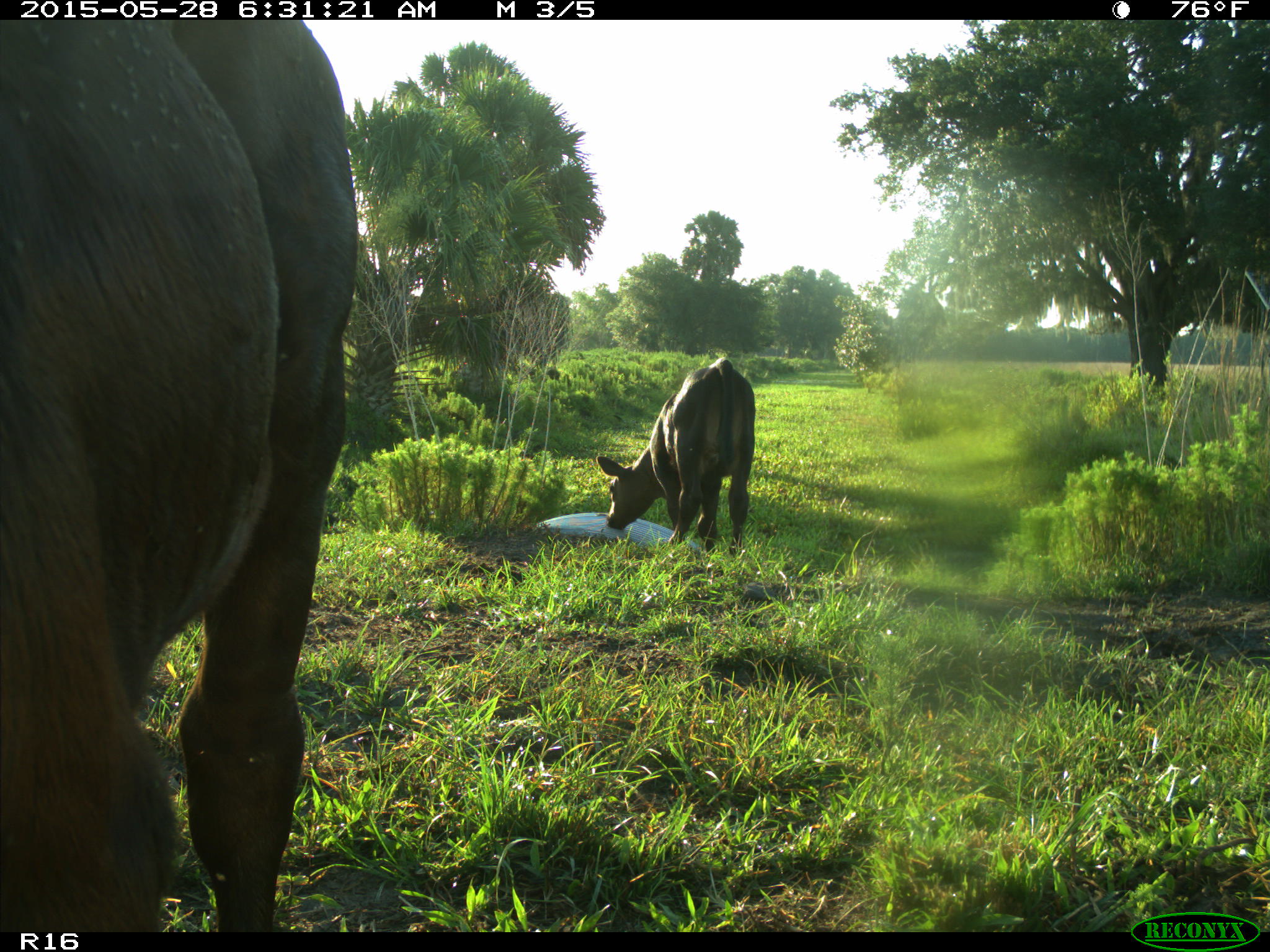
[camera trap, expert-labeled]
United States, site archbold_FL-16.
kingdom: Animalia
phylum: Chordata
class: Mammalia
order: Artiodactyla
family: Bovidae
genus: Bos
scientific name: Bos taurus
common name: domestic cow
Bos taurus (domestic cow).